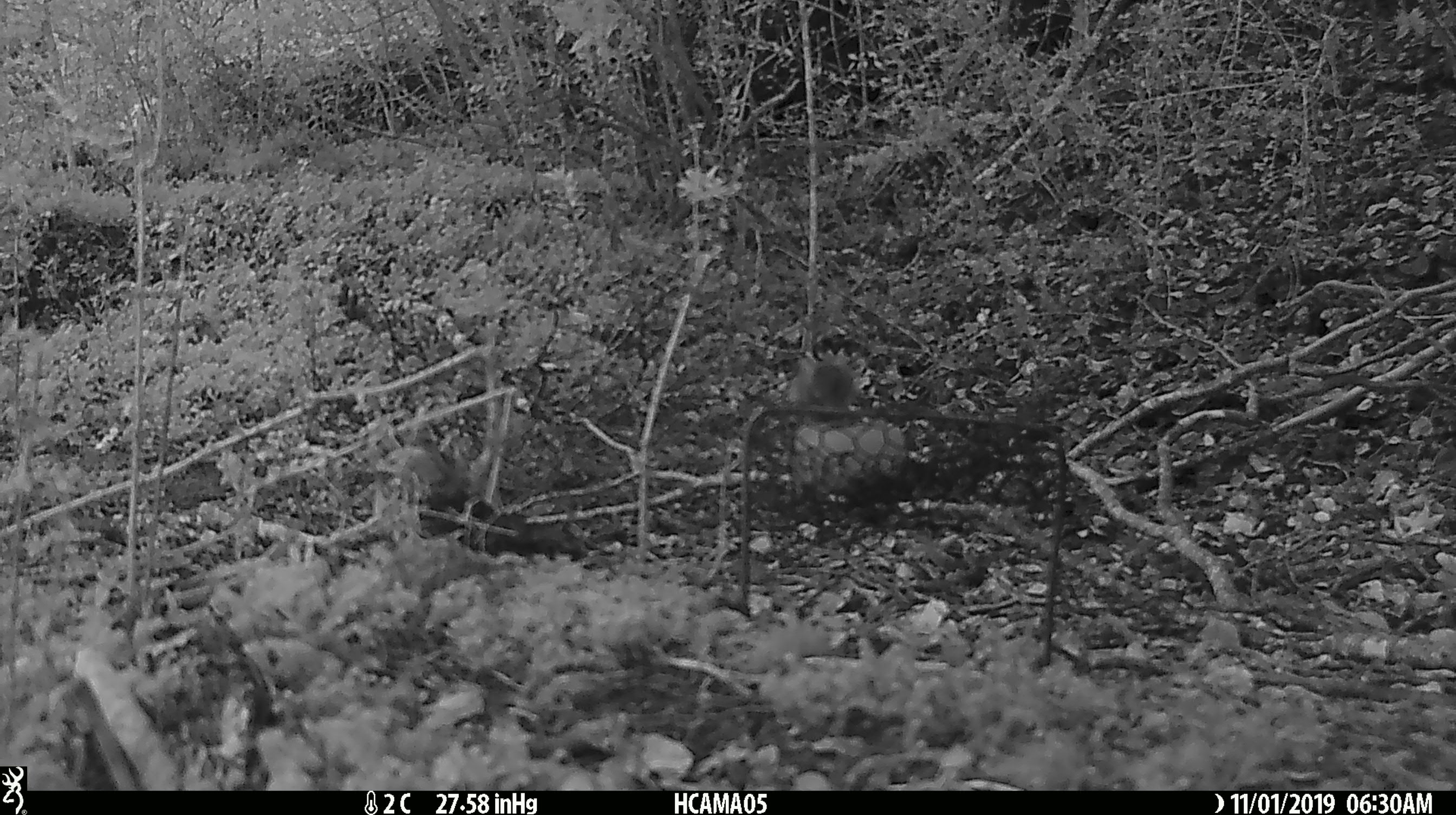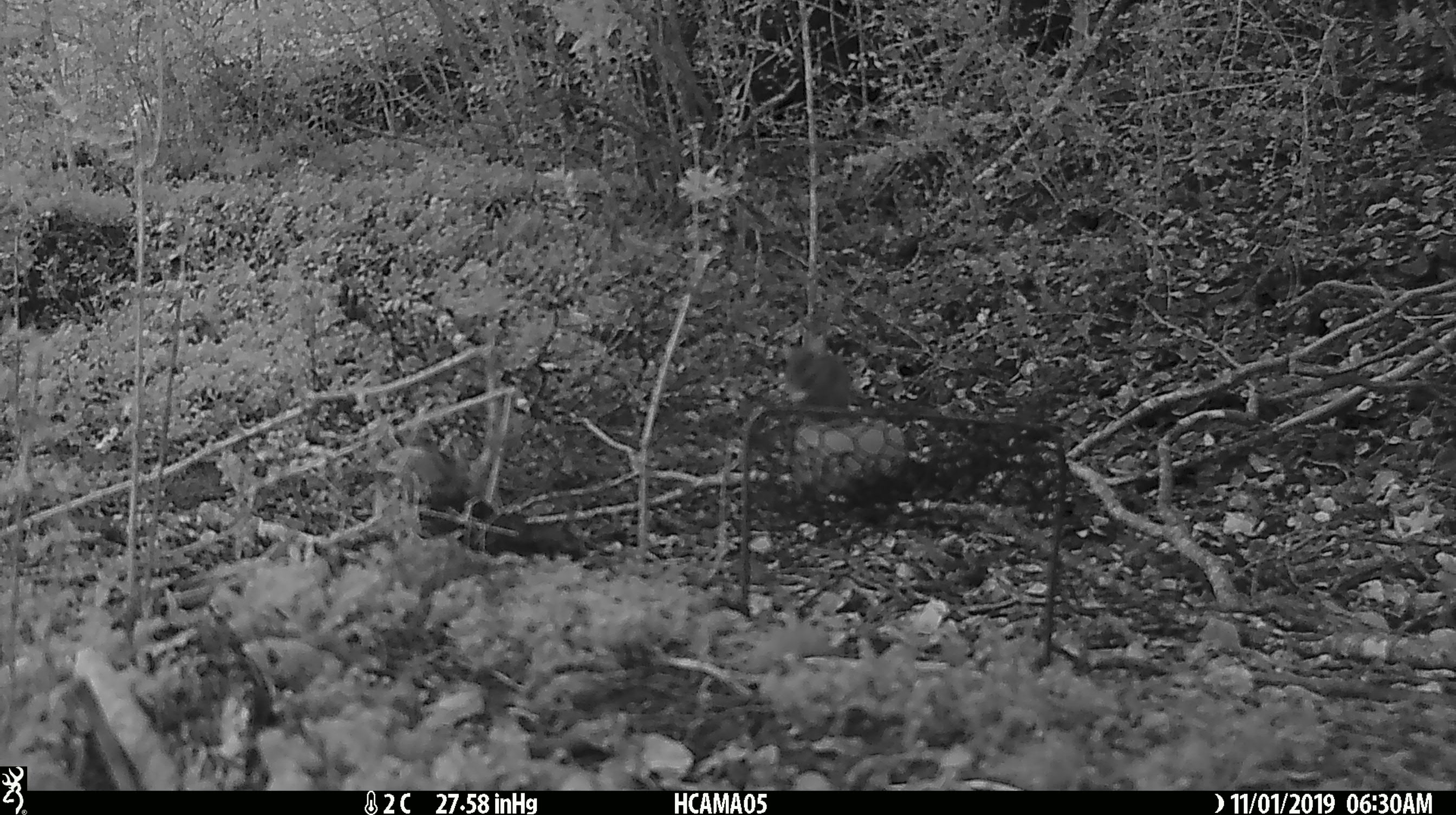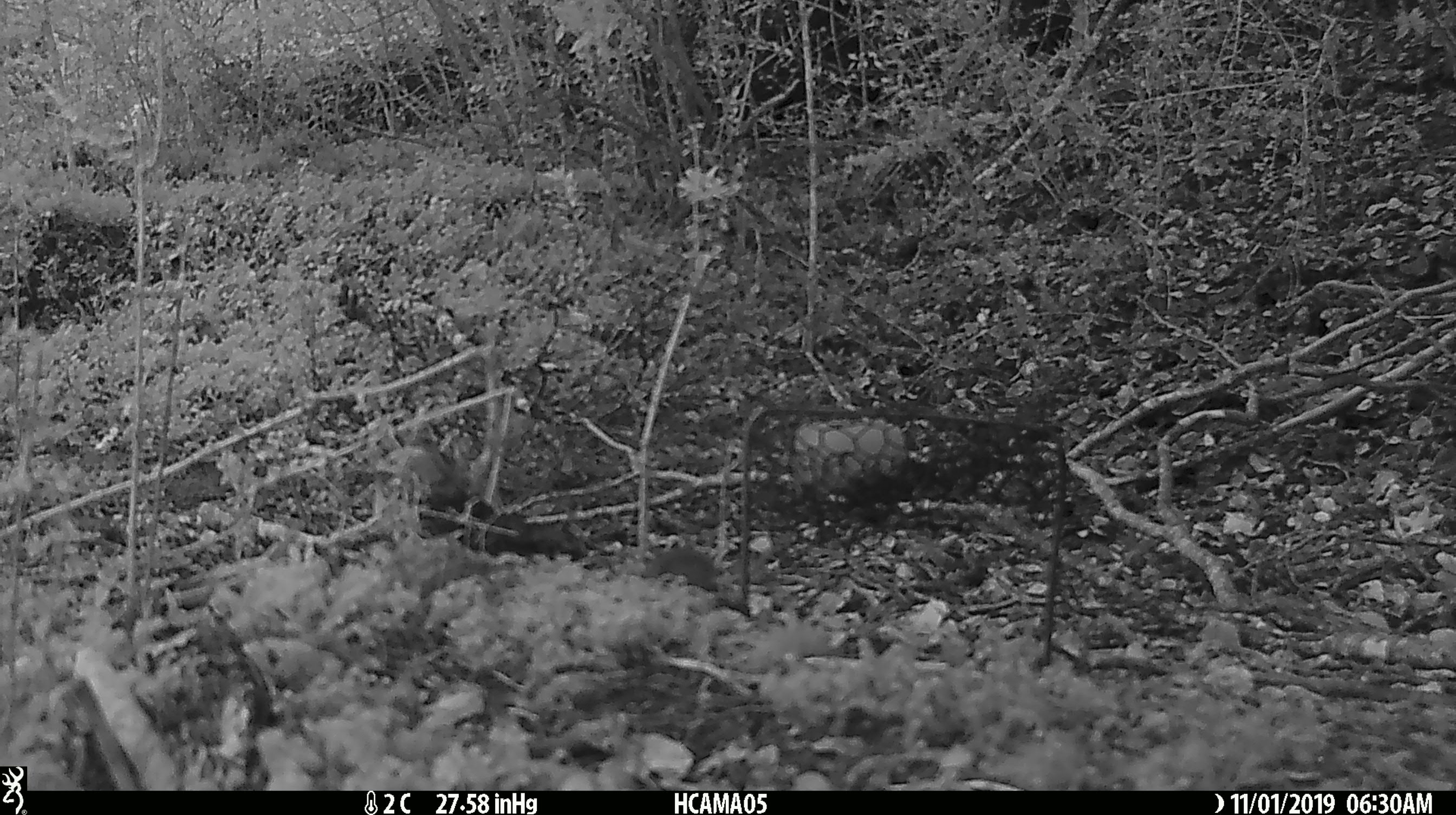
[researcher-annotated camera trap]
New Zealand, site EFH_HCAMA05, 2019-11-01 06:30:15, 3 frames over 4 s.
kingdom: Animalia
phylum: Chordata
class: Mammalia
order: Rodentia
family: Muridae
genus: Mus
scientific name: Mus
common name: mouse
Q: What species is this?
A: Mouse (Mus).